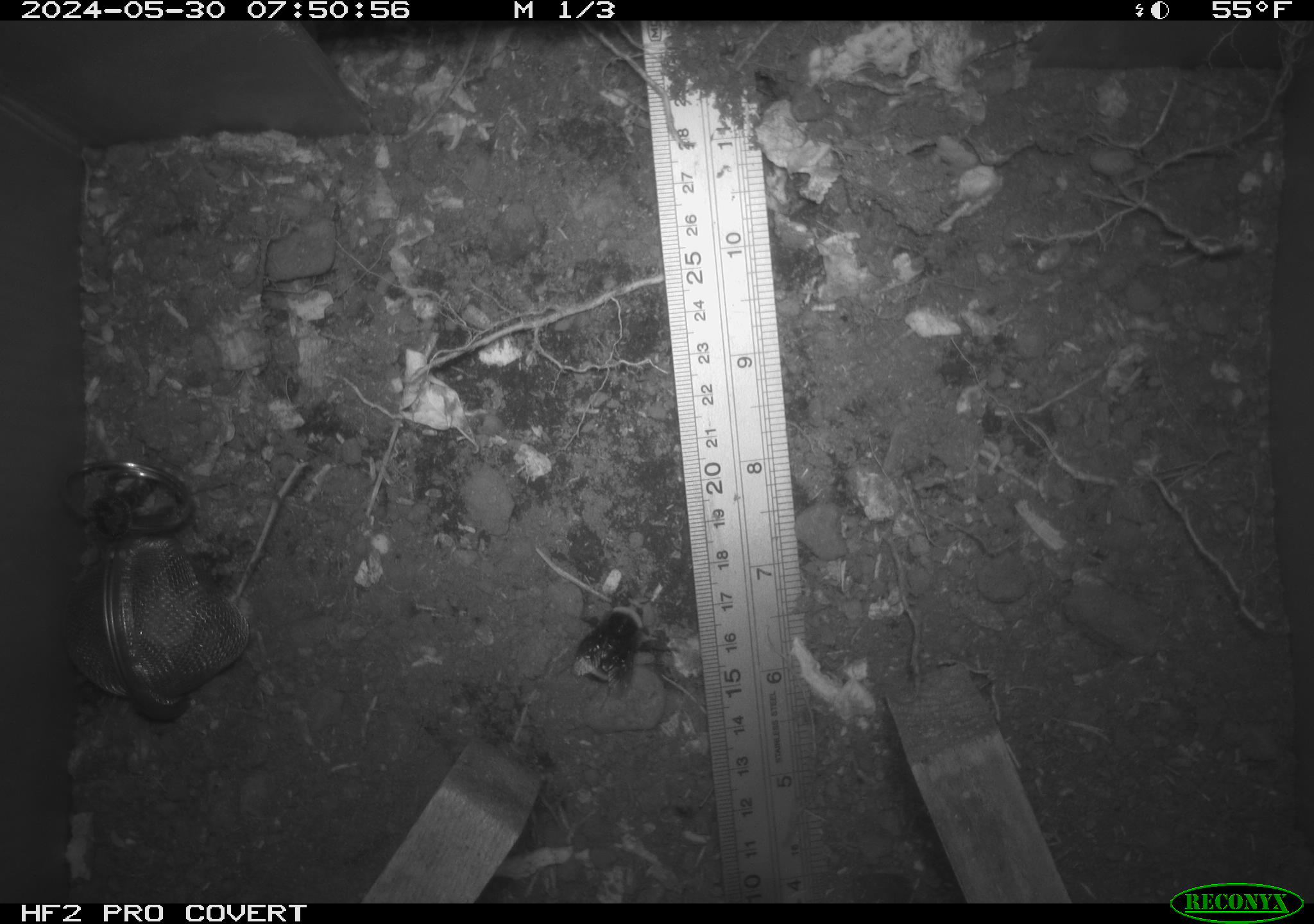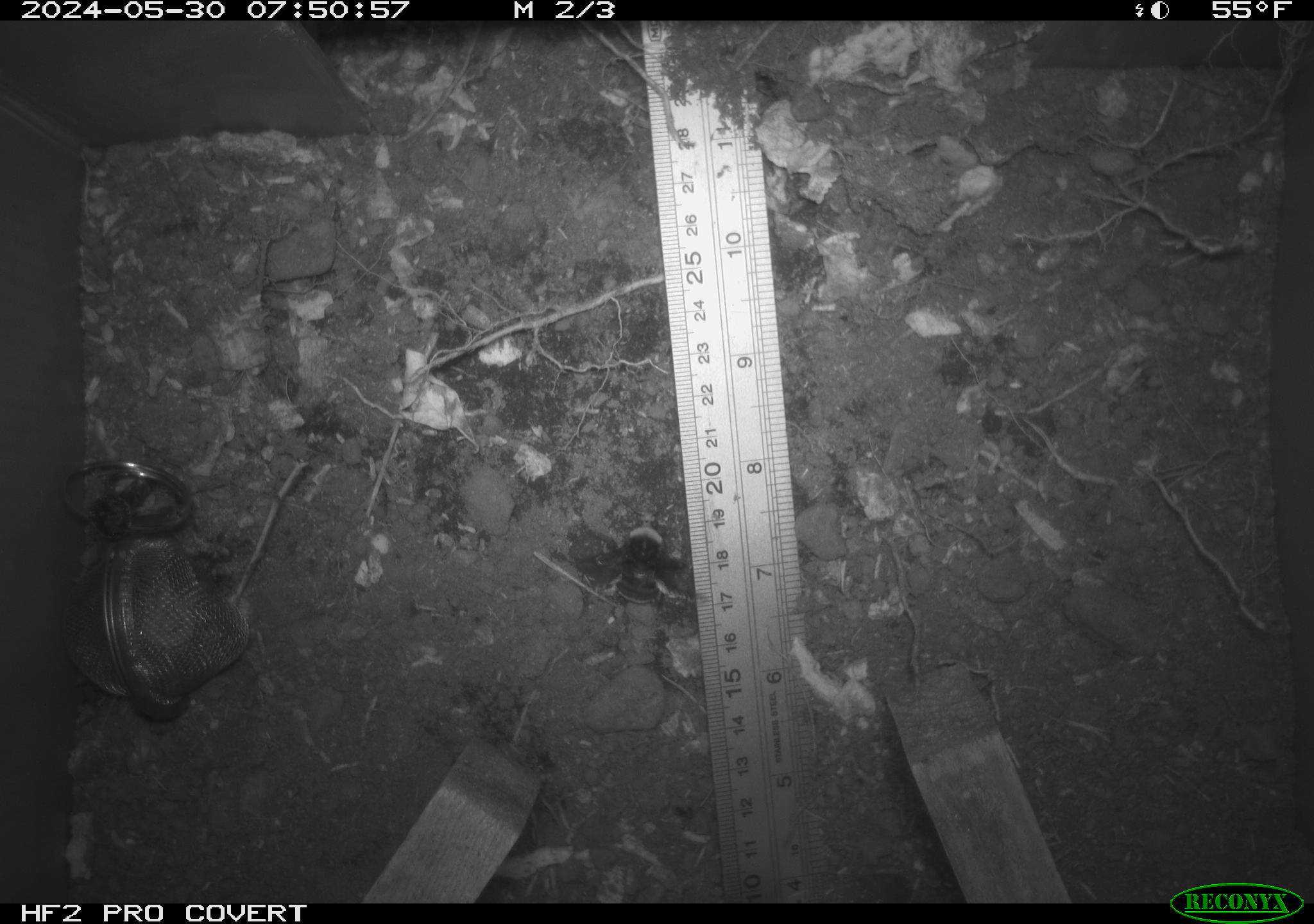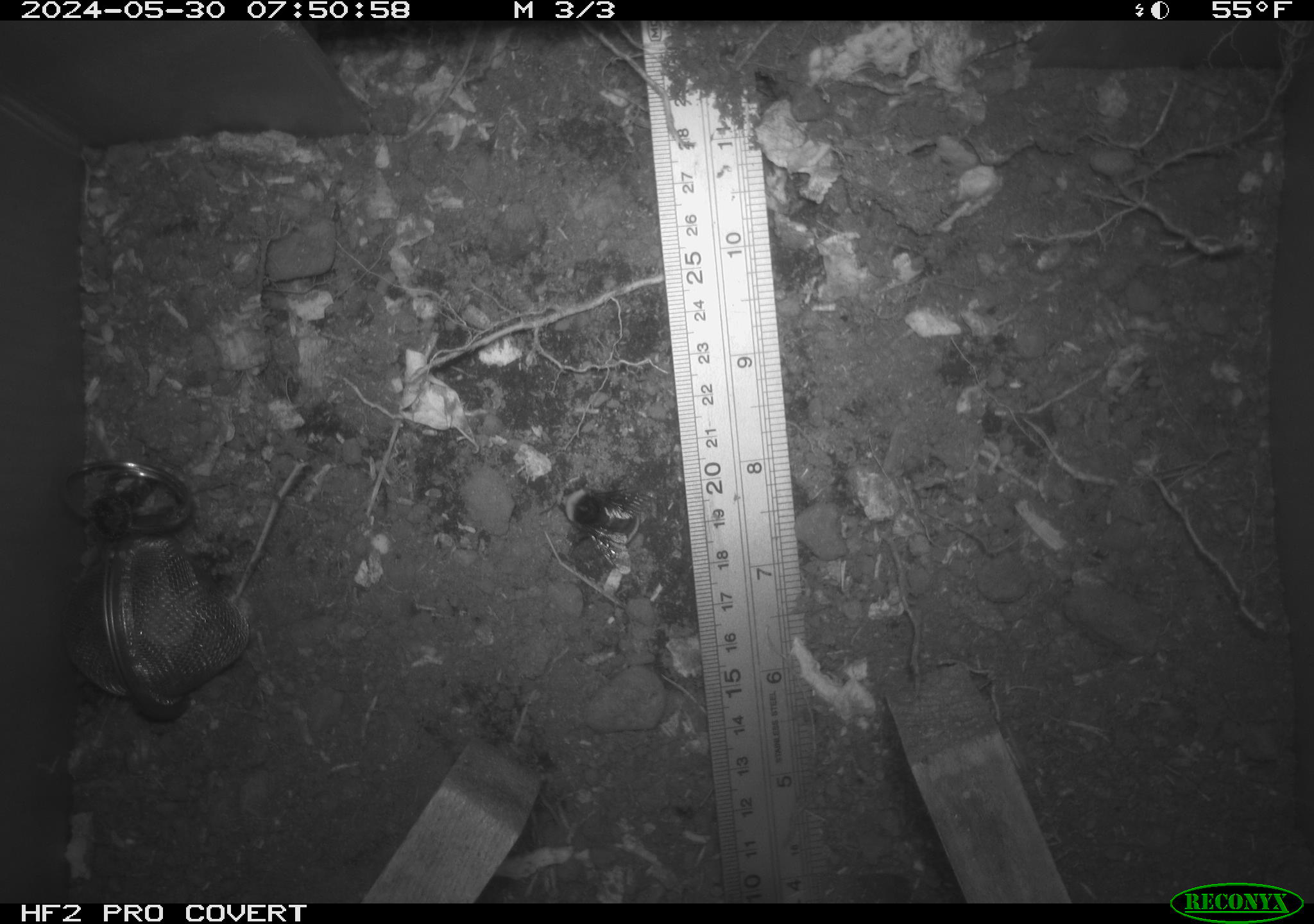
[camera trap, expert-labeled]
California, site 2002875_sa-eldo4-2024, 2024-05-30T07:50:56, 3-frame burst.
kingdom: Animalia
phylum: Arthropoda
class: Insecta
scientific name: Insecta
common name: insect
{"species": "insect (Insecta)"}